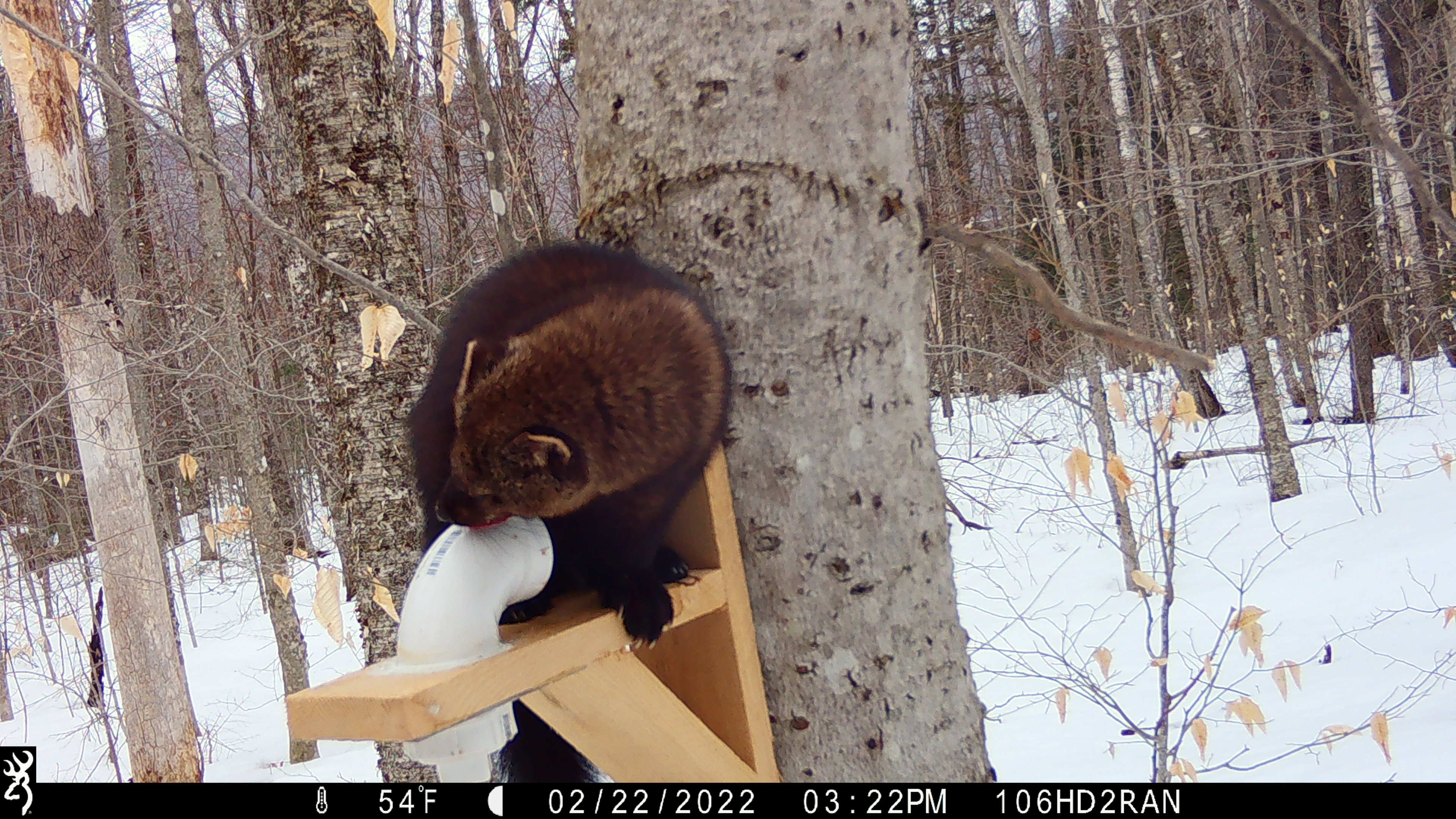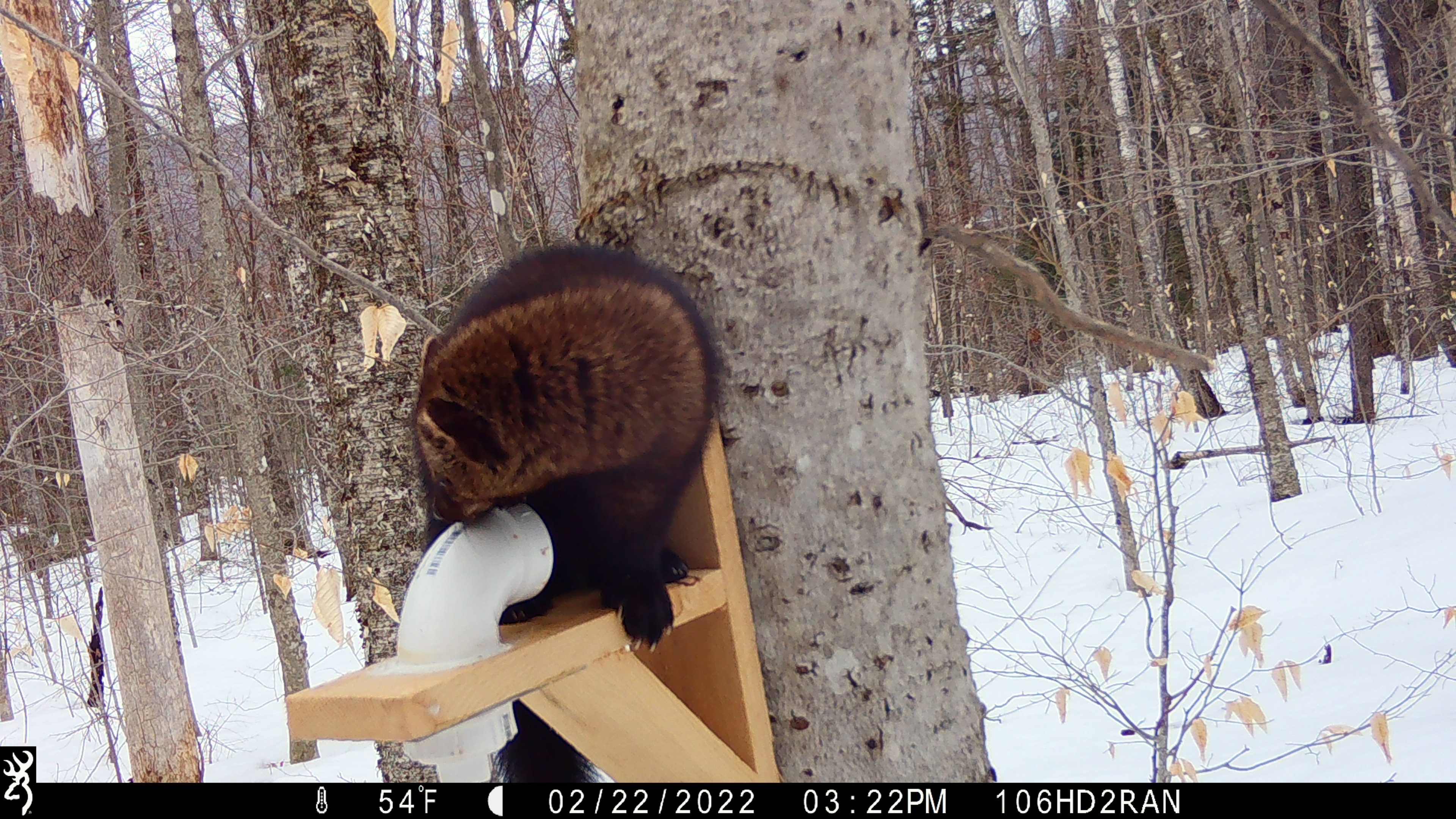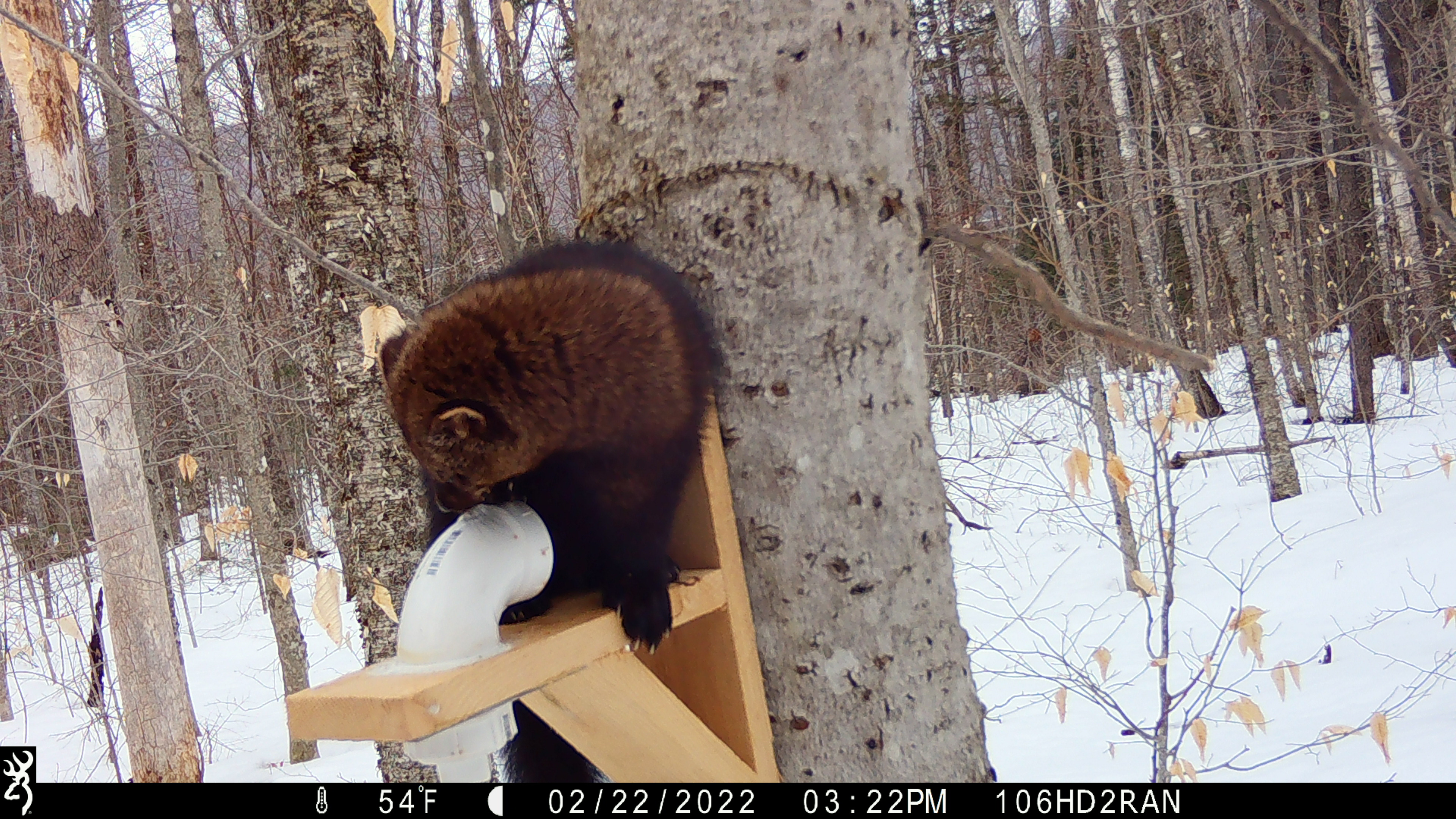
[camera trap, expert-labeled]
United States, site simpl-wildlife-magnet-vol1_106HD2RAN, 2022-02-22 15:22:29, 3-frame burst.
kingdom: Animalia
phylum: Chordata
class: Mammalia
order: Carnivora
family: Mustelidae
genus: Pekania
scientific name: Pekania pennanti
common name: fisher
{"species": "fisher (Pekania pennanti)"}